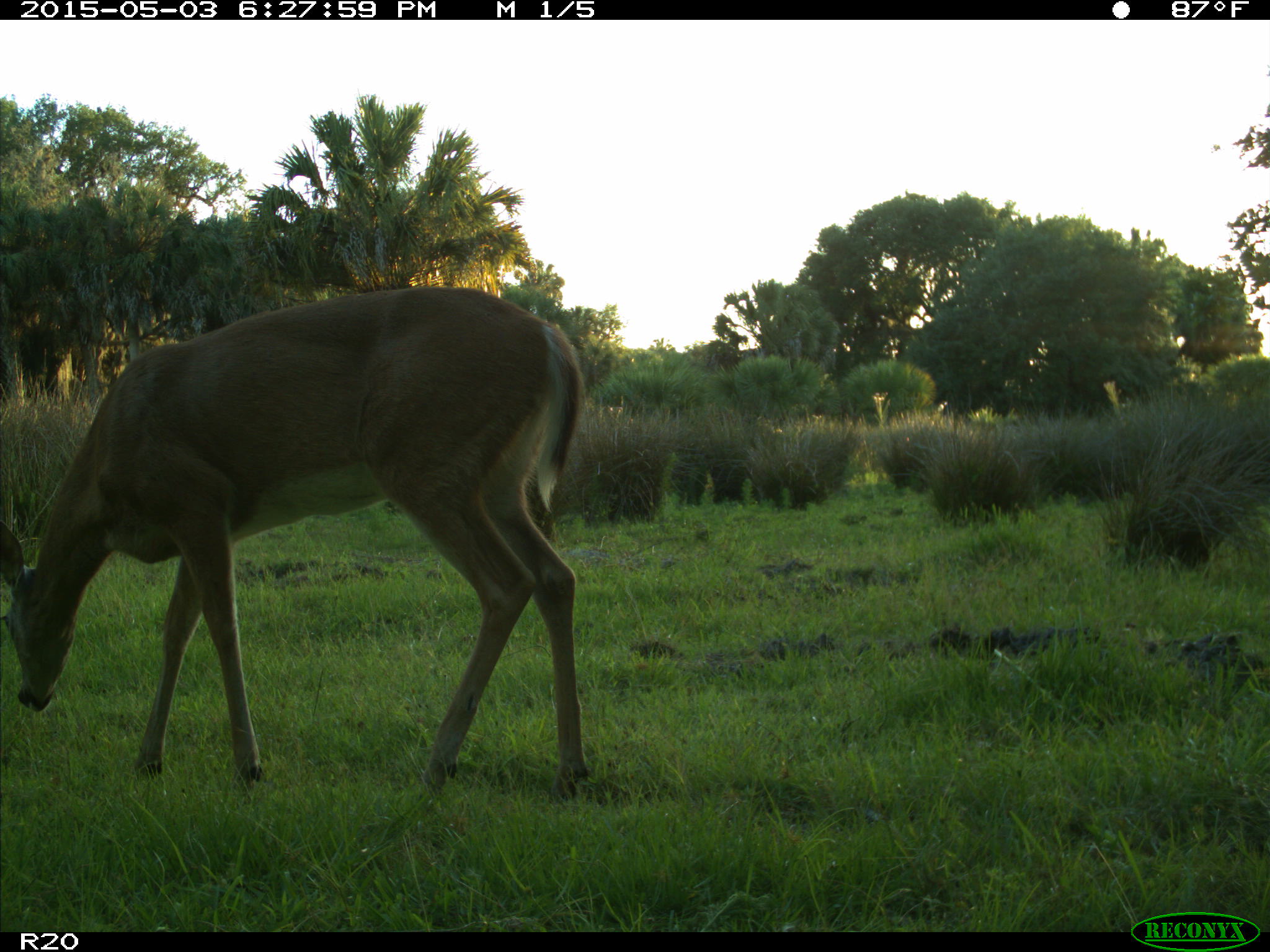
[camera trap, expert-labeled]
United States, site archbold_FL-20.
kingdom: Animalia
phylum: Chordata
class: Mammalia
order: Artiodactyla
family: Cervidae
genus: Odocoileus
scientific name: Odocoileus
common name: deer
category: unidentified deer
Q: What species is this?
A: Unidentified deer (deer) (Odocoileus).